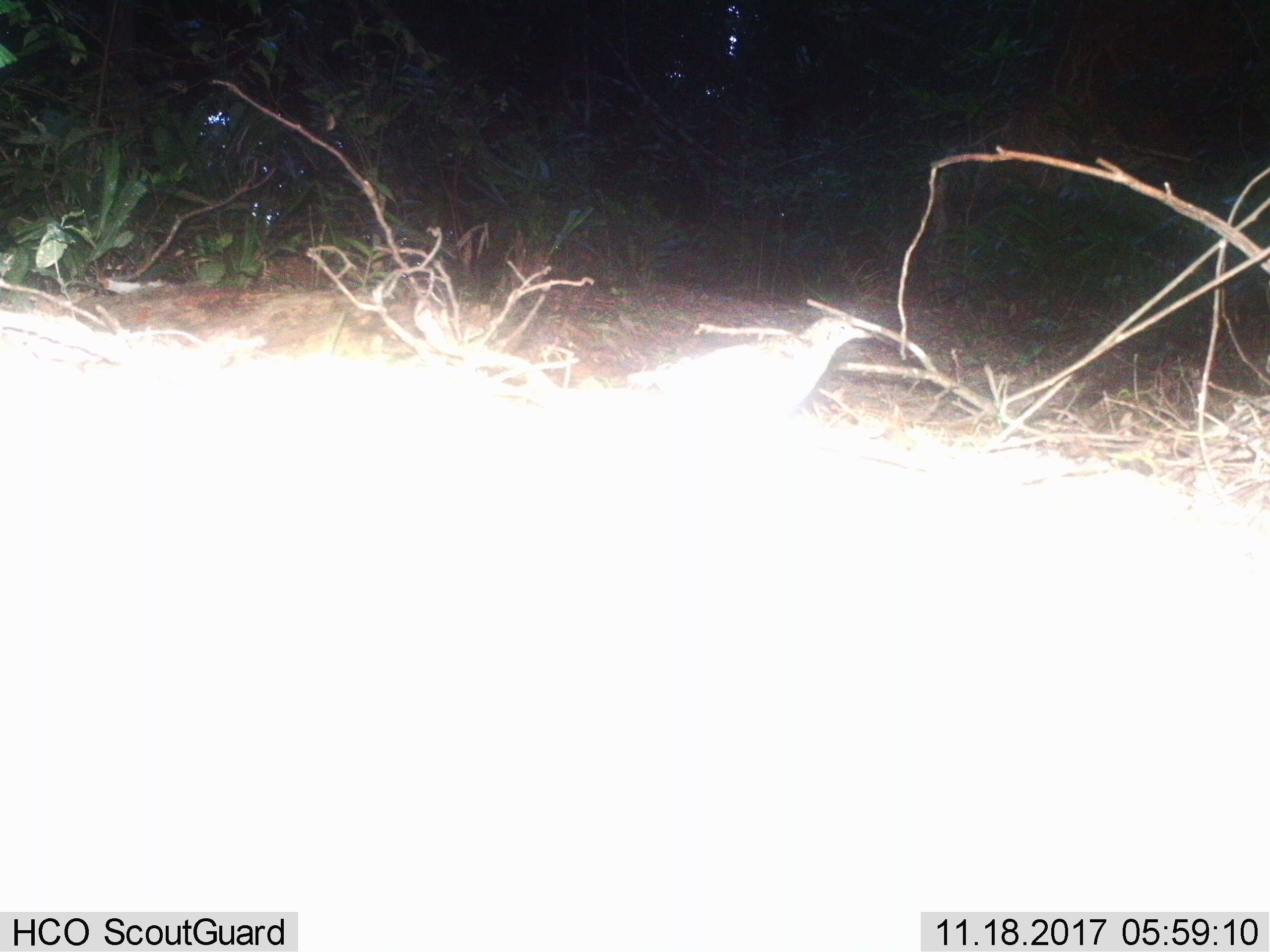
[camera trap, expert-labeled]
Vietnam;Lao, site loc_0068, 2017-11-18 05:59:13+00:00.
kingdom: Animalia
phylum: Chordata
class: Aves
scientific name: Aves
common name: bird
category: unidentified bird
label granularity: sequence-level